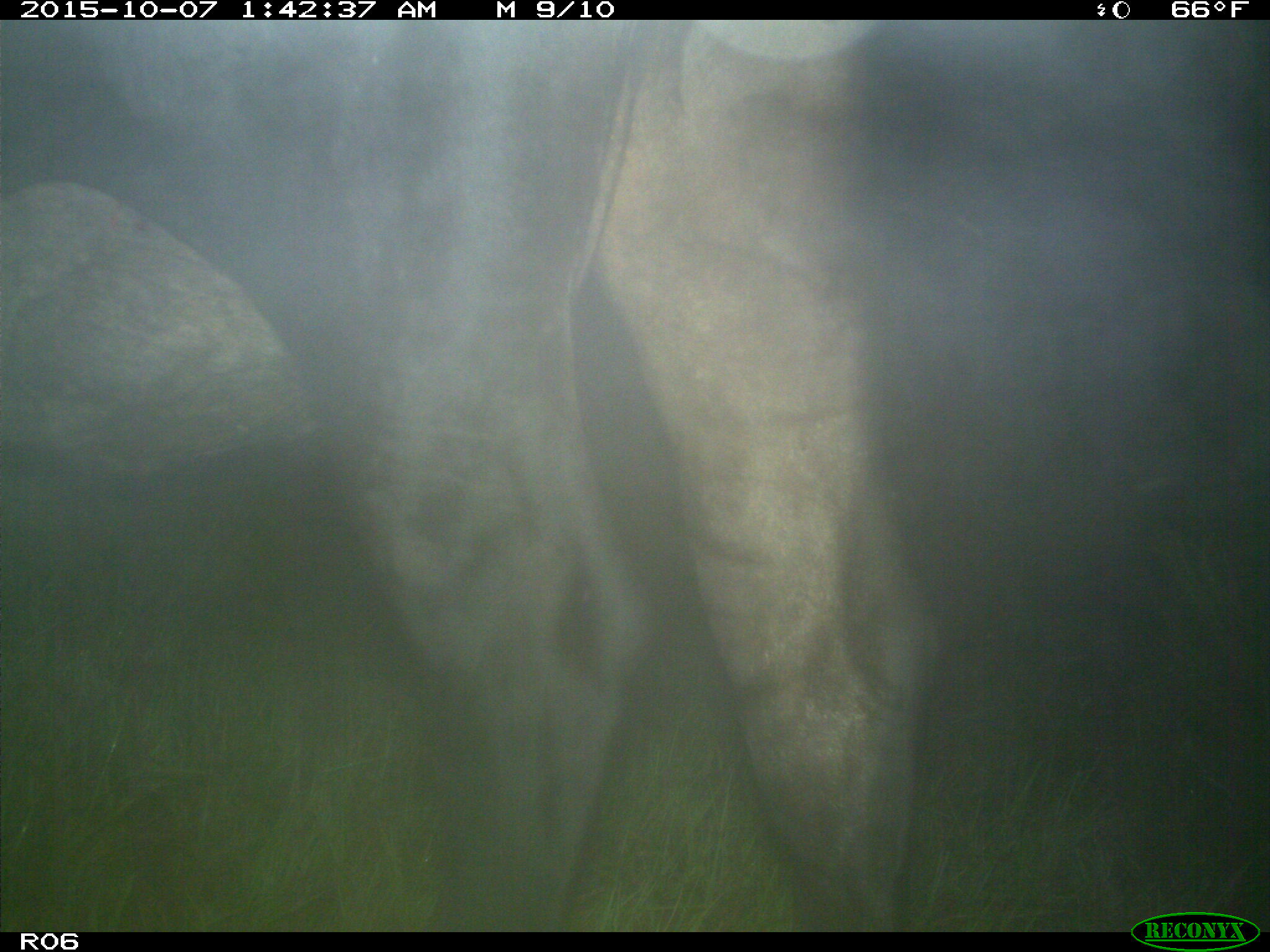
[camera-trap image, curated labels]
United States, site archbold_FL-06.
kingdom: Animalia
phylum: Chordata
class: Mammalia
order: Artiodactyla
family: Bovidae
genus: Bos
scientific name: Bos taurus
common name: domestic cow